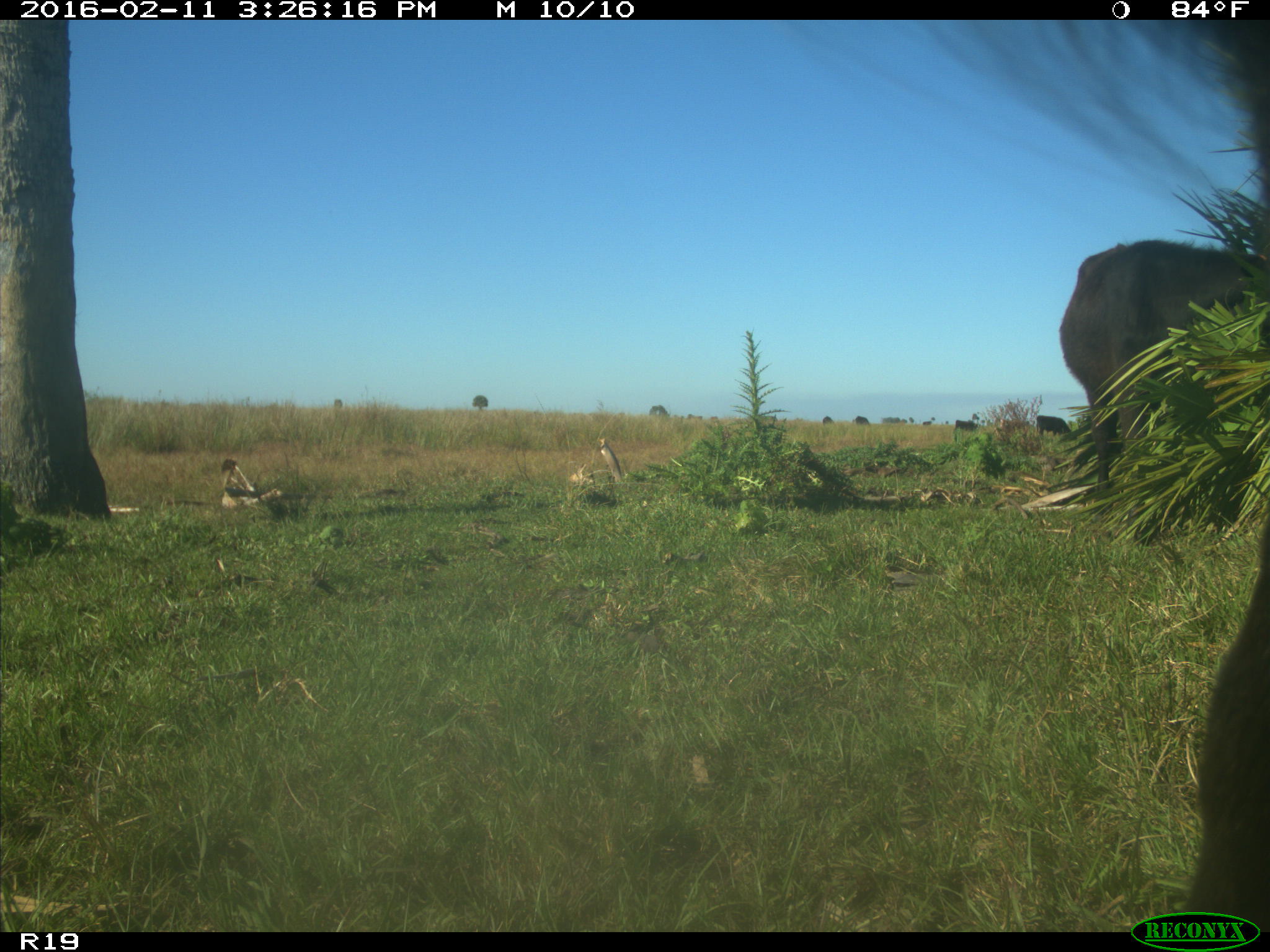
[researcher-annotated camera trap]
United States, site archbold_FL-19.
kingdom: Animalia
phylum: Chordata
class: Mammalia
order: Artiodactyla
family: Bovidae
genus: Bos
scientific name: Bos taurus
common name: domestic cow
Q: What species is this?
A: Bos taurus (domestic cow).